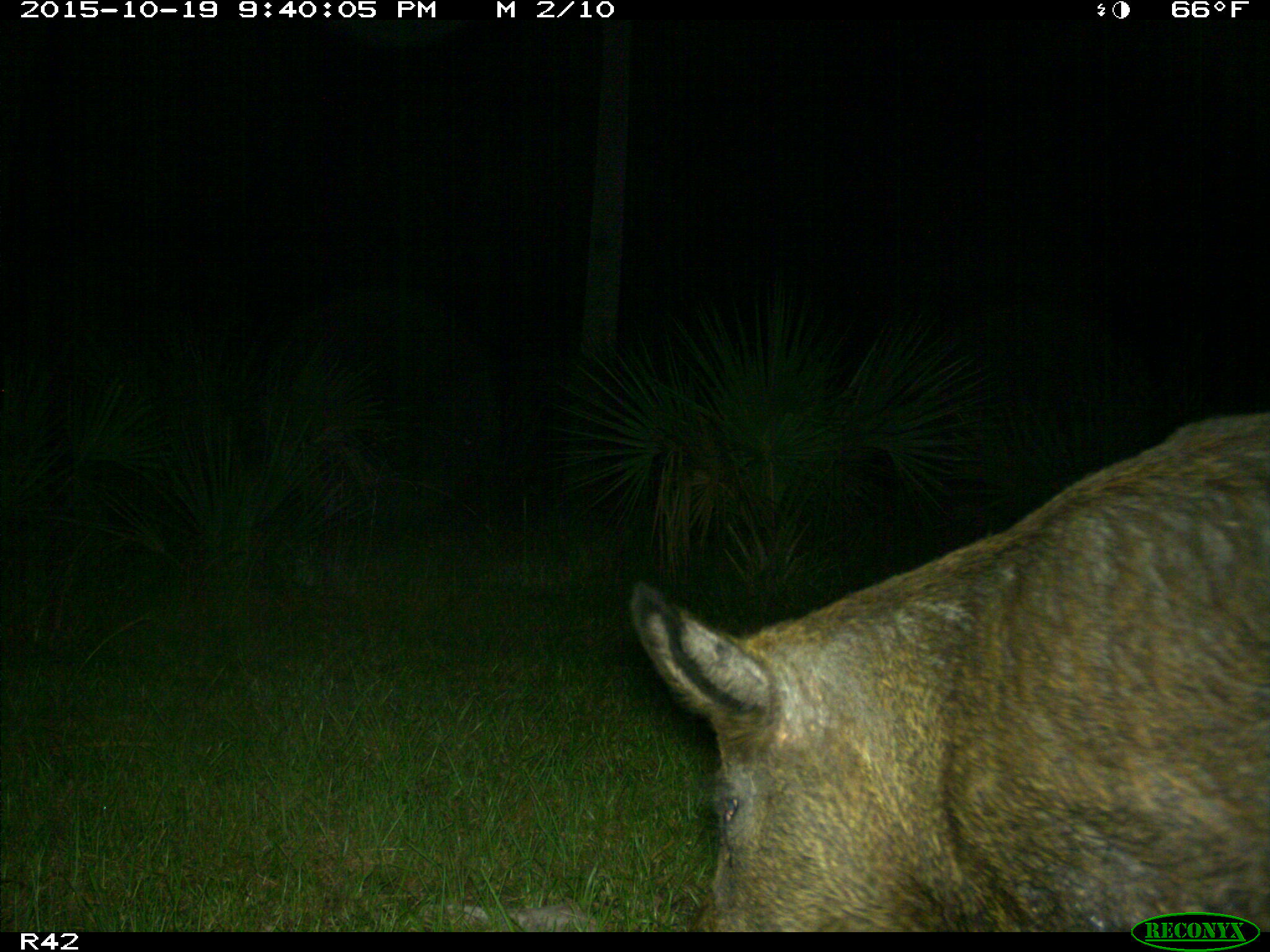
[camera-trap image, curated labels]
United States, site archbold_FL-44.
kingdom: Animalia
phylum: Chordata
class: Mammalia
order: Artiodactyla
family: Suidae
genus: Sus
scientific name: Sus scrofa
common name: wild boar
Sus scrofa (wild boar).